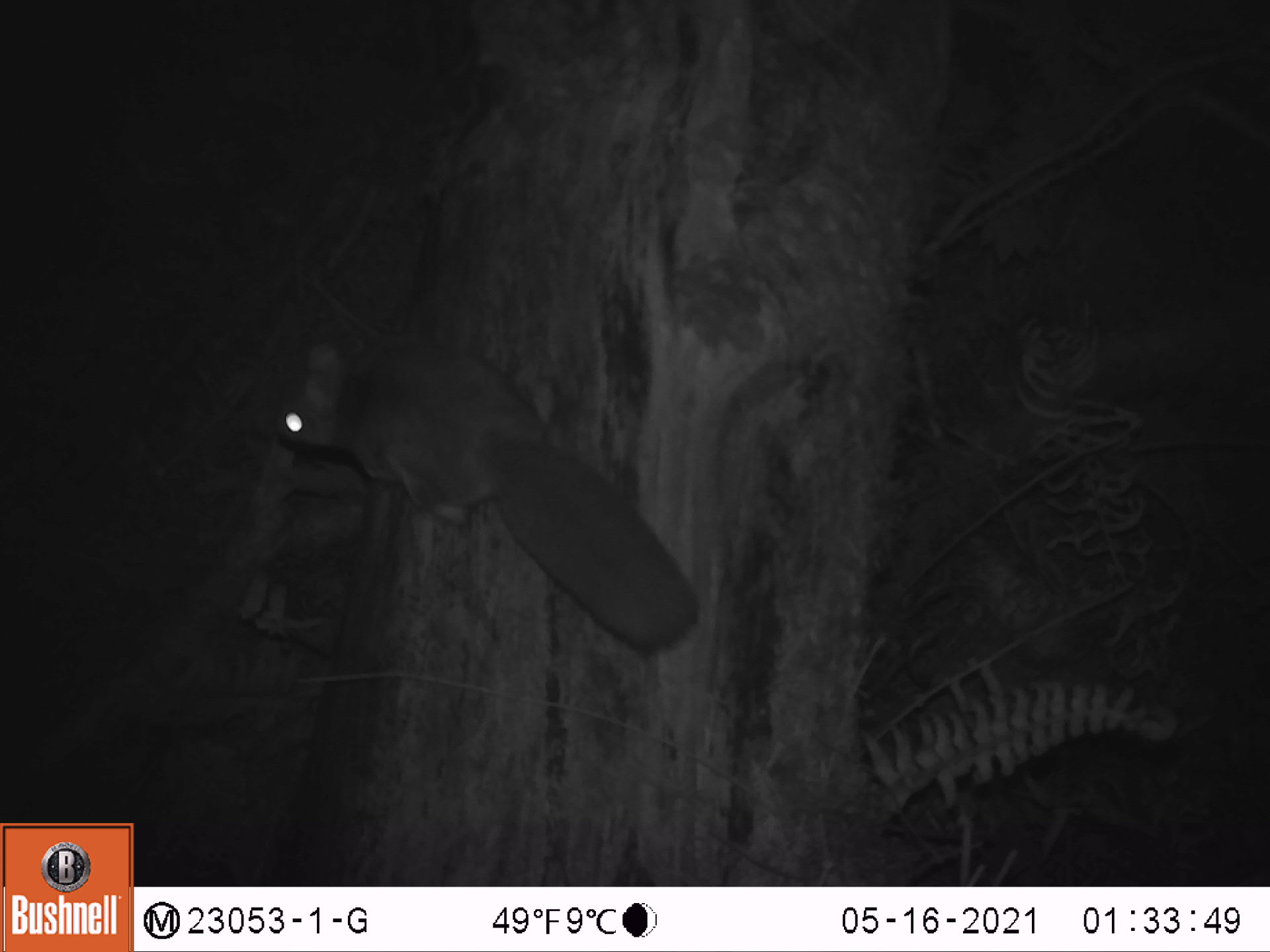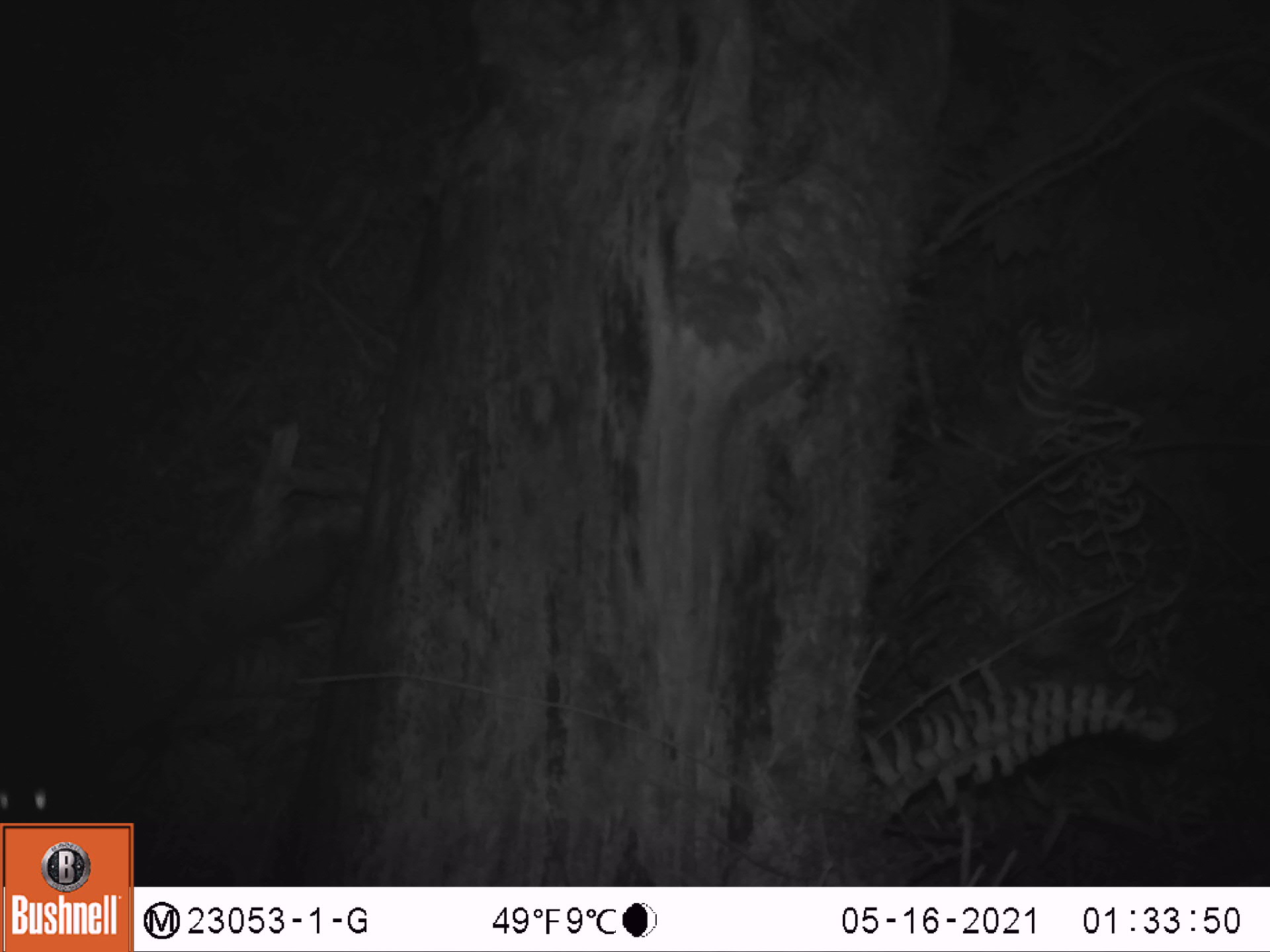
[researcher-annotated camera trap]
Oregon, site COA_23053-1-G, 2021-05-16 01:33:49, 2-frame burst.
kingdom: Animalia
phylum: Chordata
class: Mammalia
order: Rodentia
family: Sciuridae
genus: Glaucomys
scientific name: Glaucomys oregonensis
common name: humboldt's flying squirrel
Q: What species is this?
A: Humboldt's flying squirrel (Glaucomys oregonensis).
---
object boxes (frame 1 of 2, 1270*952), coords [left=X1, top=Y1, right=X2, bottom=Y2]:
humboldt's flying squirrel: [left=270, top=331, right=710, bottom=657]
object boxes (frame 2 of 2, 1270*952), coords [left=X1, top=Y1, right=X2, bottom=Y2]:
humboldt's flying squirrel: [left=2, top=524, right=352, bottom=819]